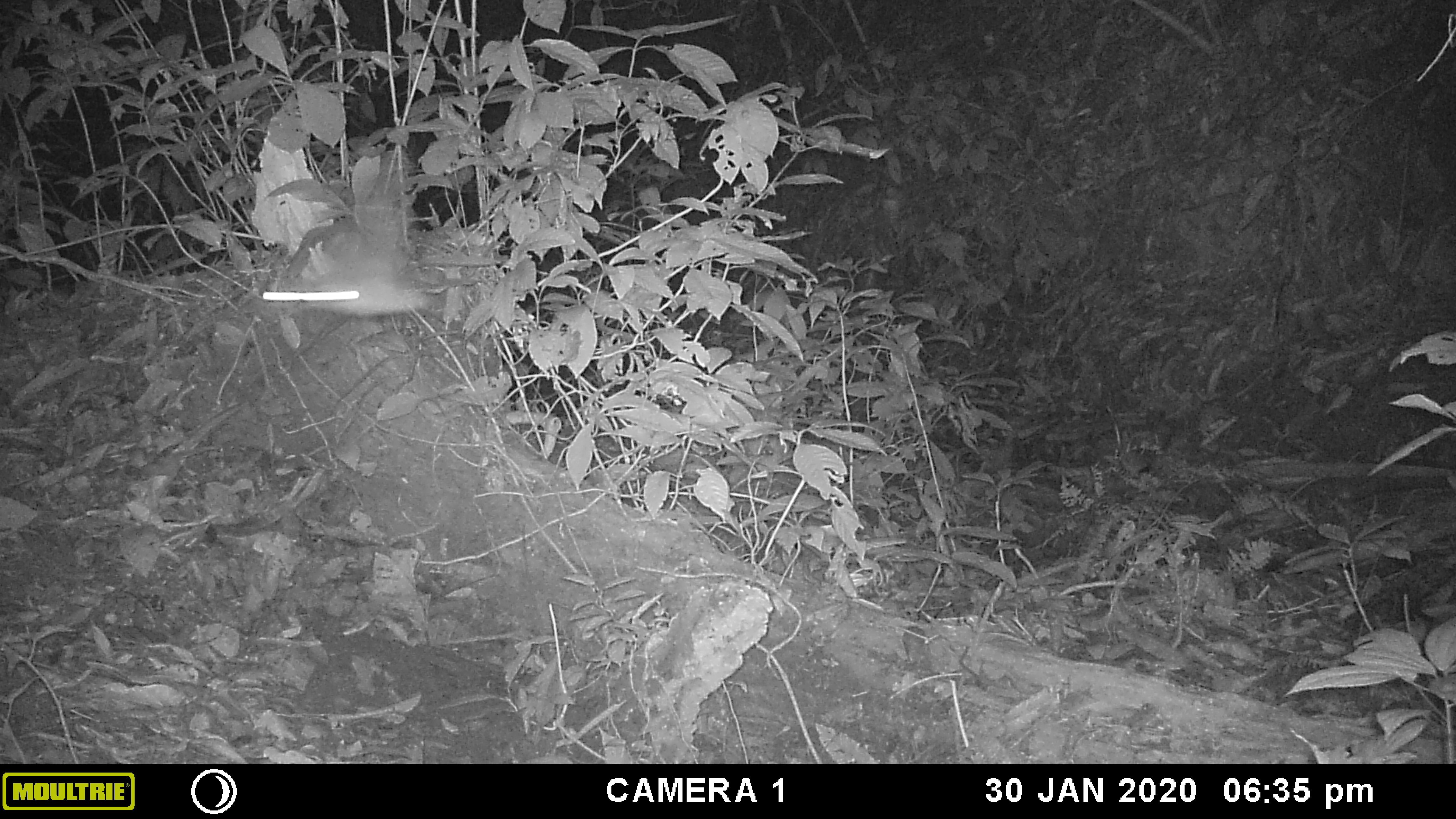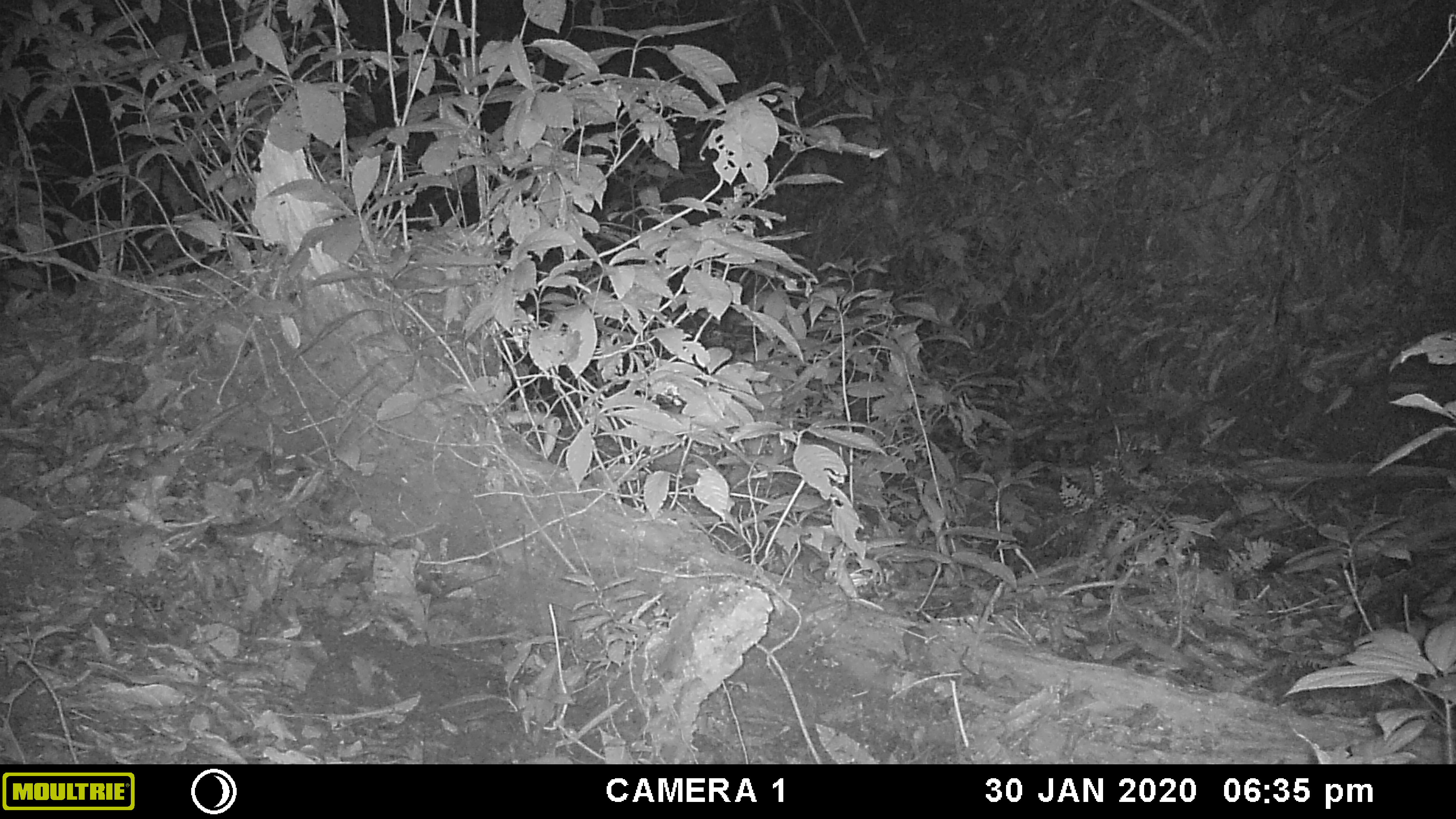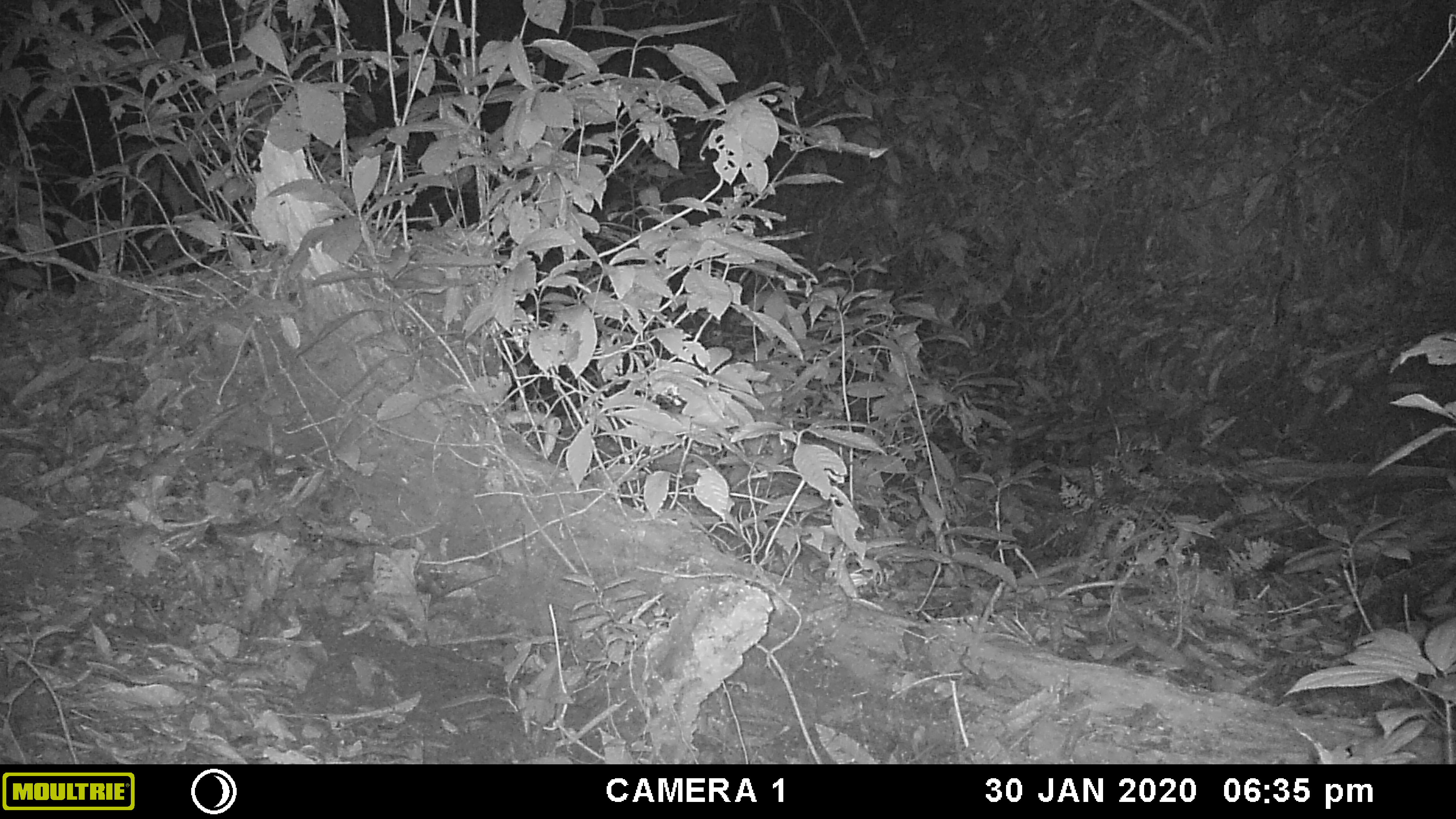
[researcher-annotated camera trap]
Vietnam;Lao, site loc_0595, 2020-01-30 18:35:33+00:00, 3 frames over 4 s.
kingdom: Animalia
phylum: Chordata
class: Mammalia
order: Chiroptera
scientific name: Chiroptera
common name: bat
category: unidentified bat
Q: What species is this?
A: Unidentified bat (bat) (Chiroptera).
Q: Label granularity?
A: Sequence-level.